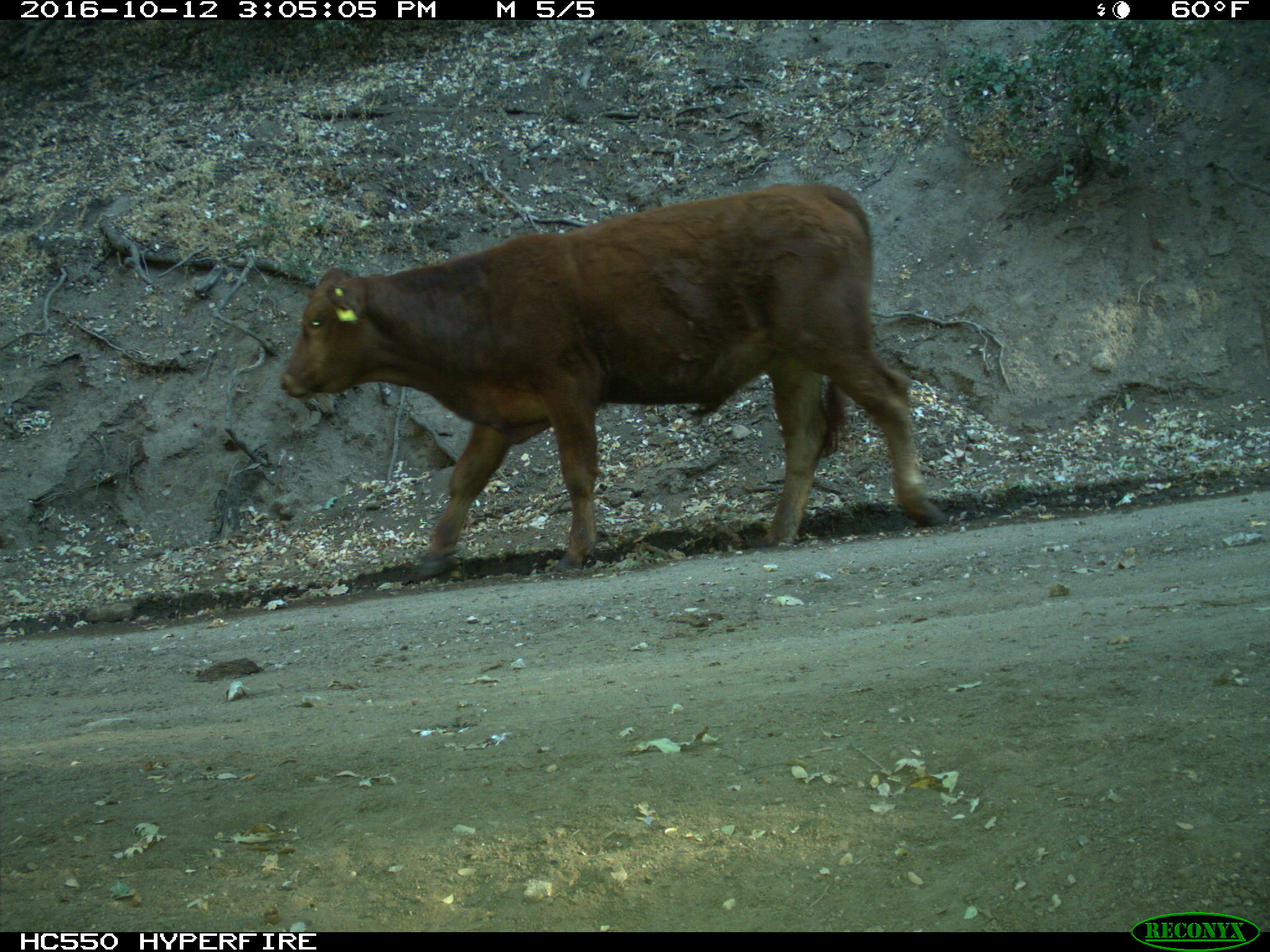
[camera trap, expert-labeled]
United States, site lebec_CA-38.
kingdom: Animalia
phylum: Chordata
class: Mammalia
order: Artiodactyla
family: Bovidae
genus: Bos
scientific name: Bos taurus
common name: domestic cow